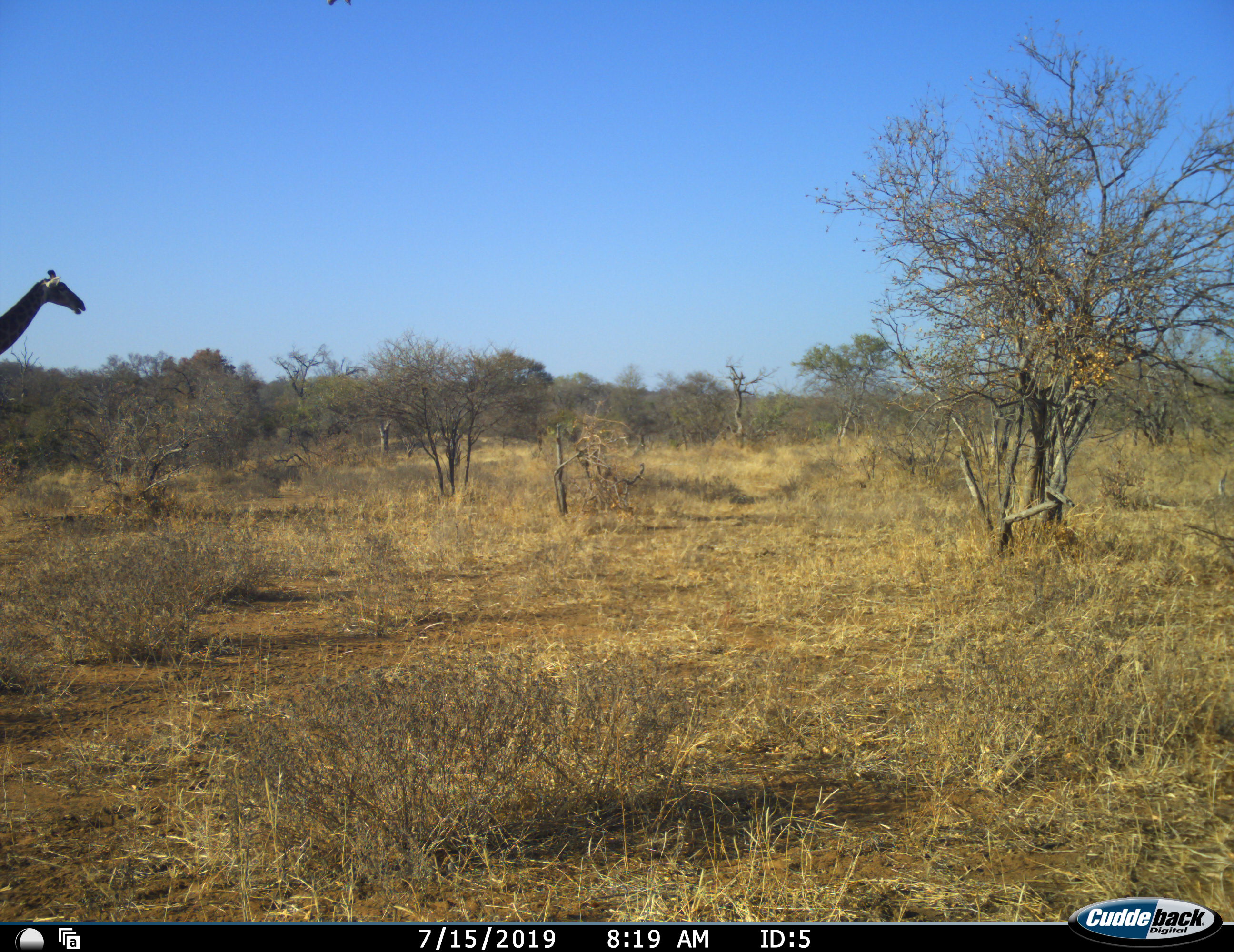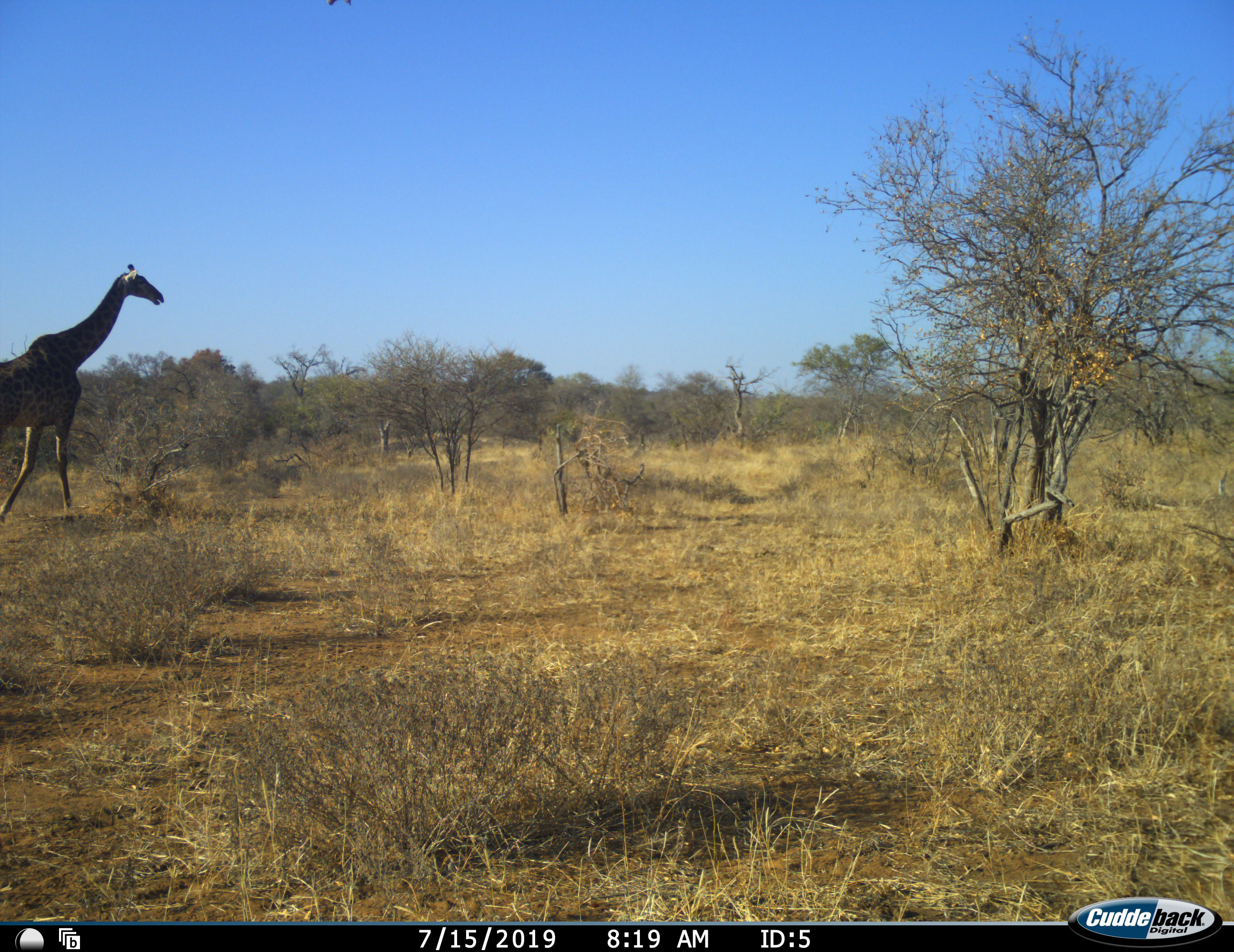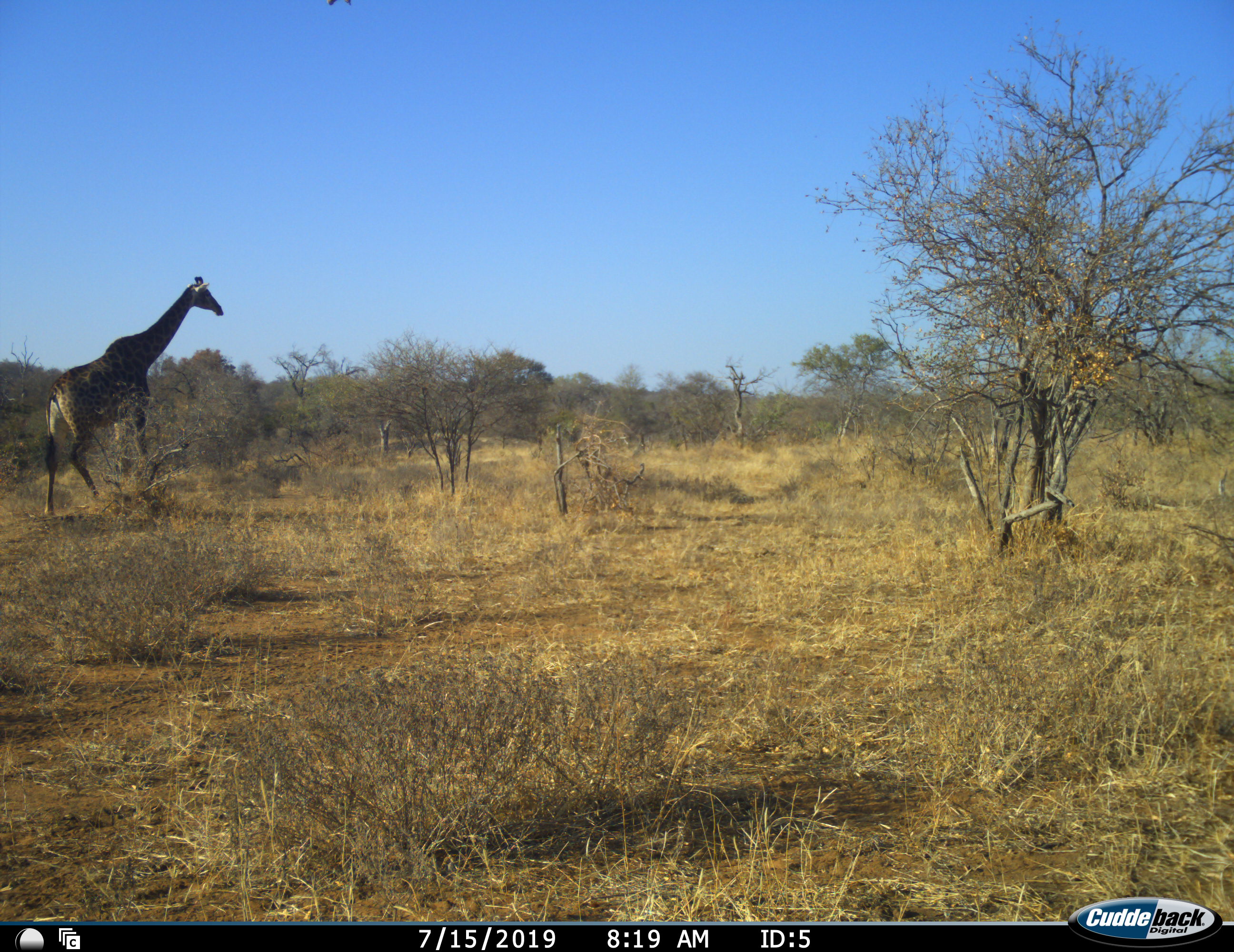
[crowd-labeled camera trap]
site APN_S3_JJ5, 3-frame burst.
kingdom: Animalia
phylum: Chordata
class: Mammalia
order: Artiodactyla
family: Giraffidae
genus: Giraffa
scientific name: Giraffa camelopardalis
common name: giraffe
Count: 1.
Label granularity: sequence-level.